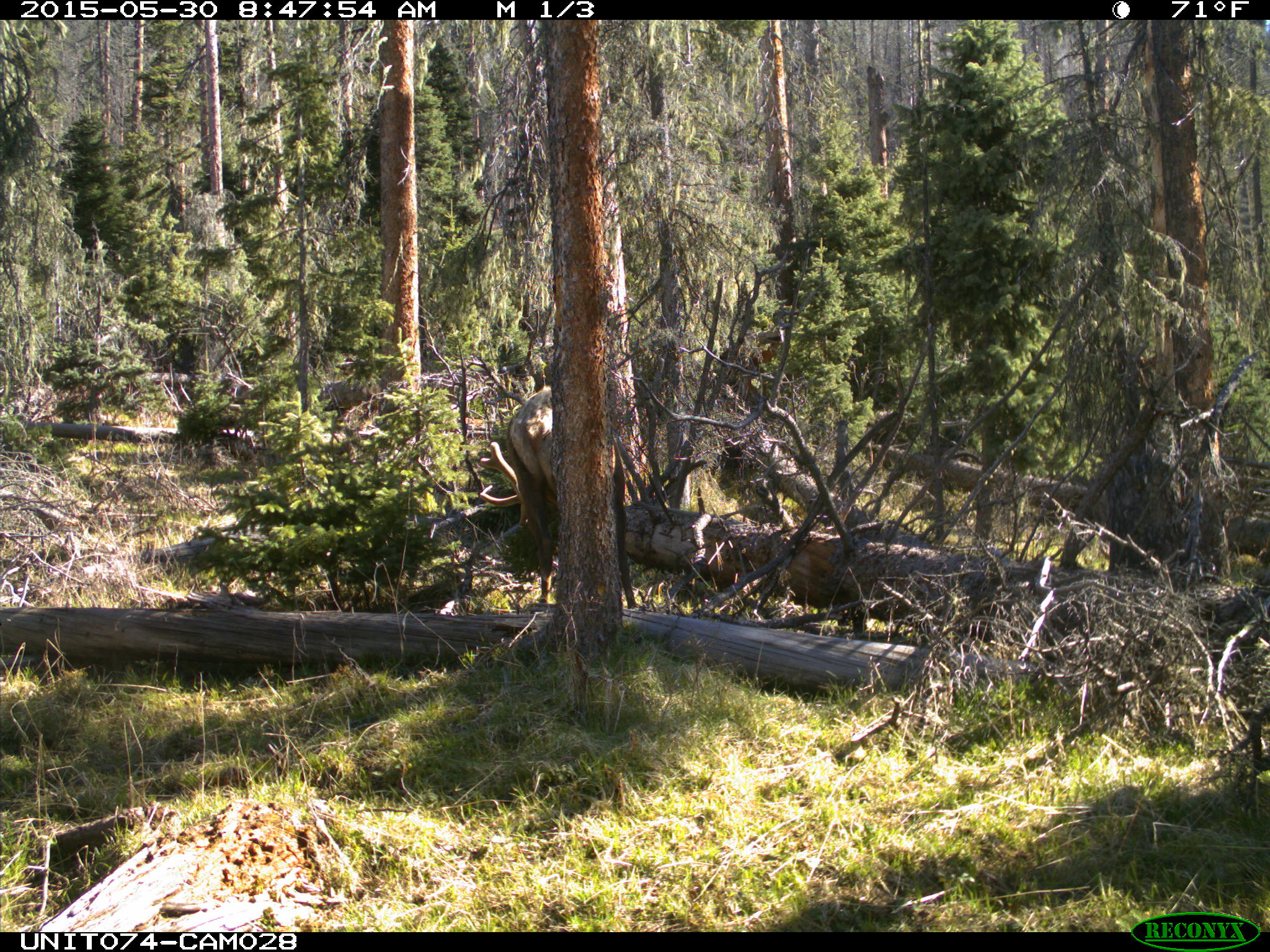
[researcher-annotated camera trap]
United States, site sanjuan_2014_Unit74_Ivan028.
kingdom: Animalia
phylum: Chordata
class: Mammalia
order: Artiodactyla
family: Cervidae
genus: Cervus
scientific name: Cervus elaphus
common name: red deer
Cervus elaphus (red deer).